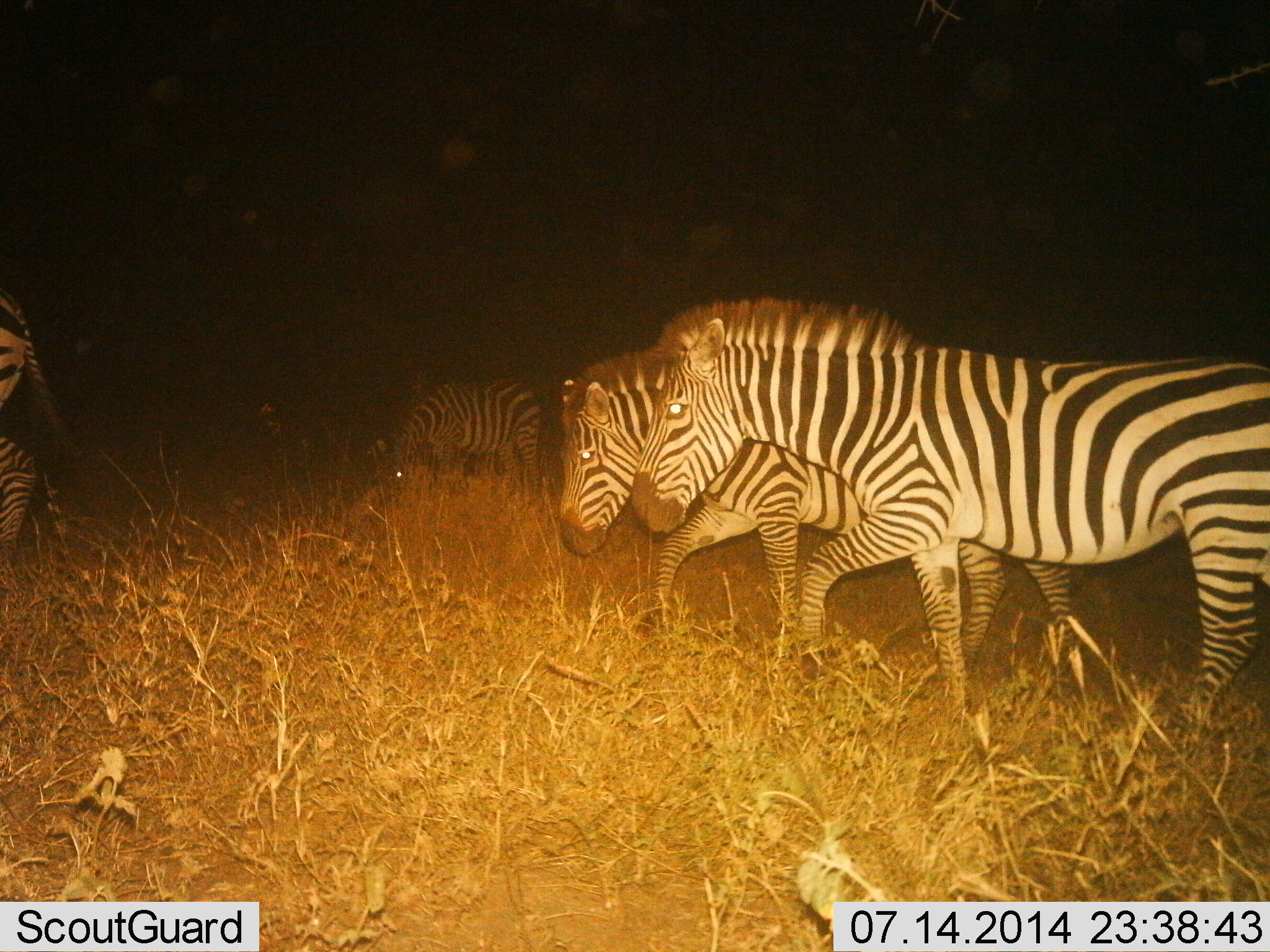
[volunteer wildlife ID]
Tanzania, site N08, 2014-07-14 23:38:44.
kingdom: Animalia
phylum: Chordata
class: Mammalia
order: Perissodactyla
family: Equidae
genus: Equus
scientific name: Equus quagga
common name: plains zebra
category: zebra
Zebra (plains zebra) (Equus quagga), count 4. Behavior (volunteer vote fractions): standing 40%, resting 0%, moving 80%, interacting 0%. Young present (vote fraction): 0%. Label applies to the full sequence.